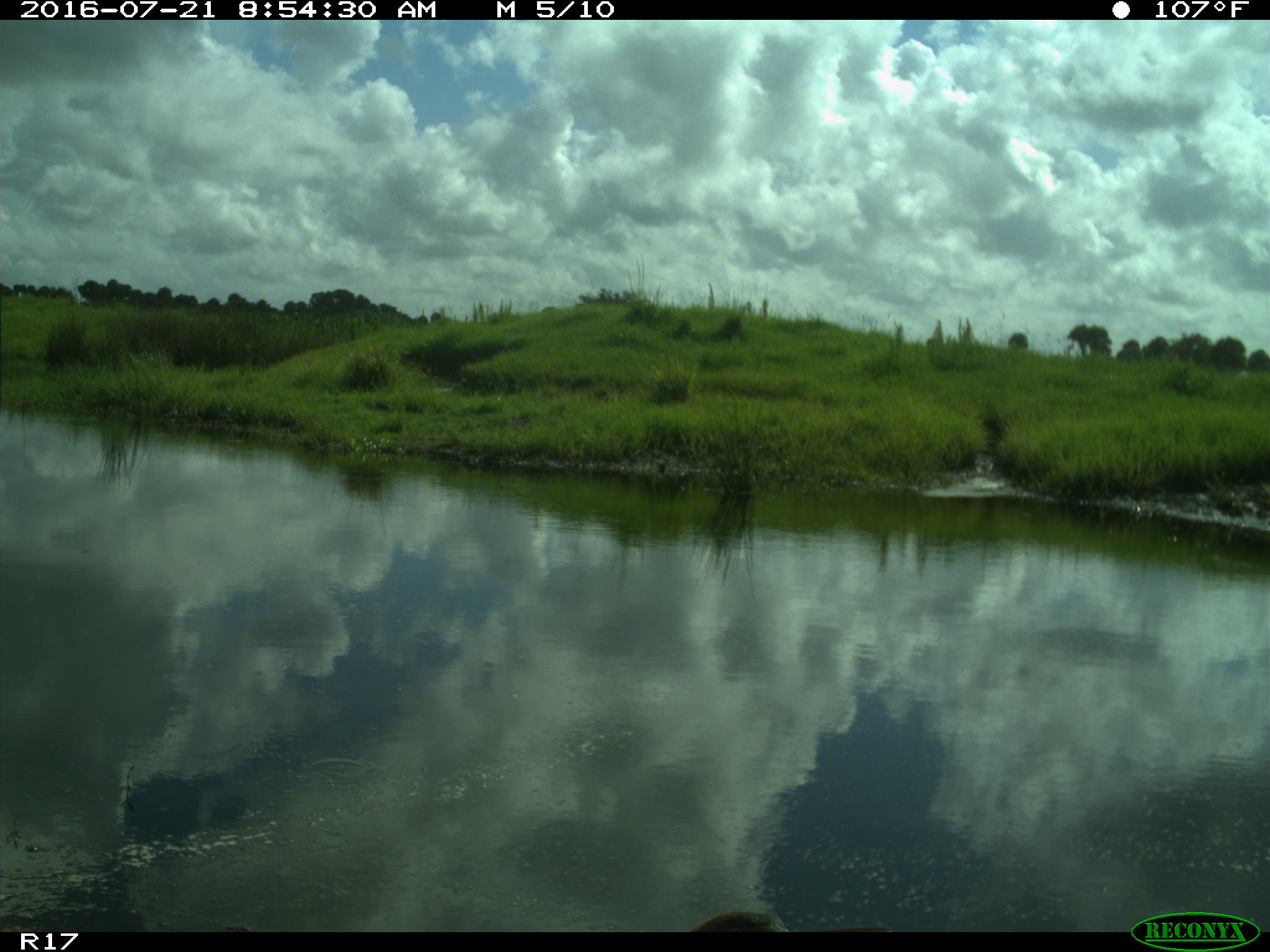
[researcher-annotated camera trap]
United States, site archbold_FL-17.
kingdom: Animalia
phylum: Chordata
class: Aves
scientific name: Aves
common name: birds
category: unidentified bird